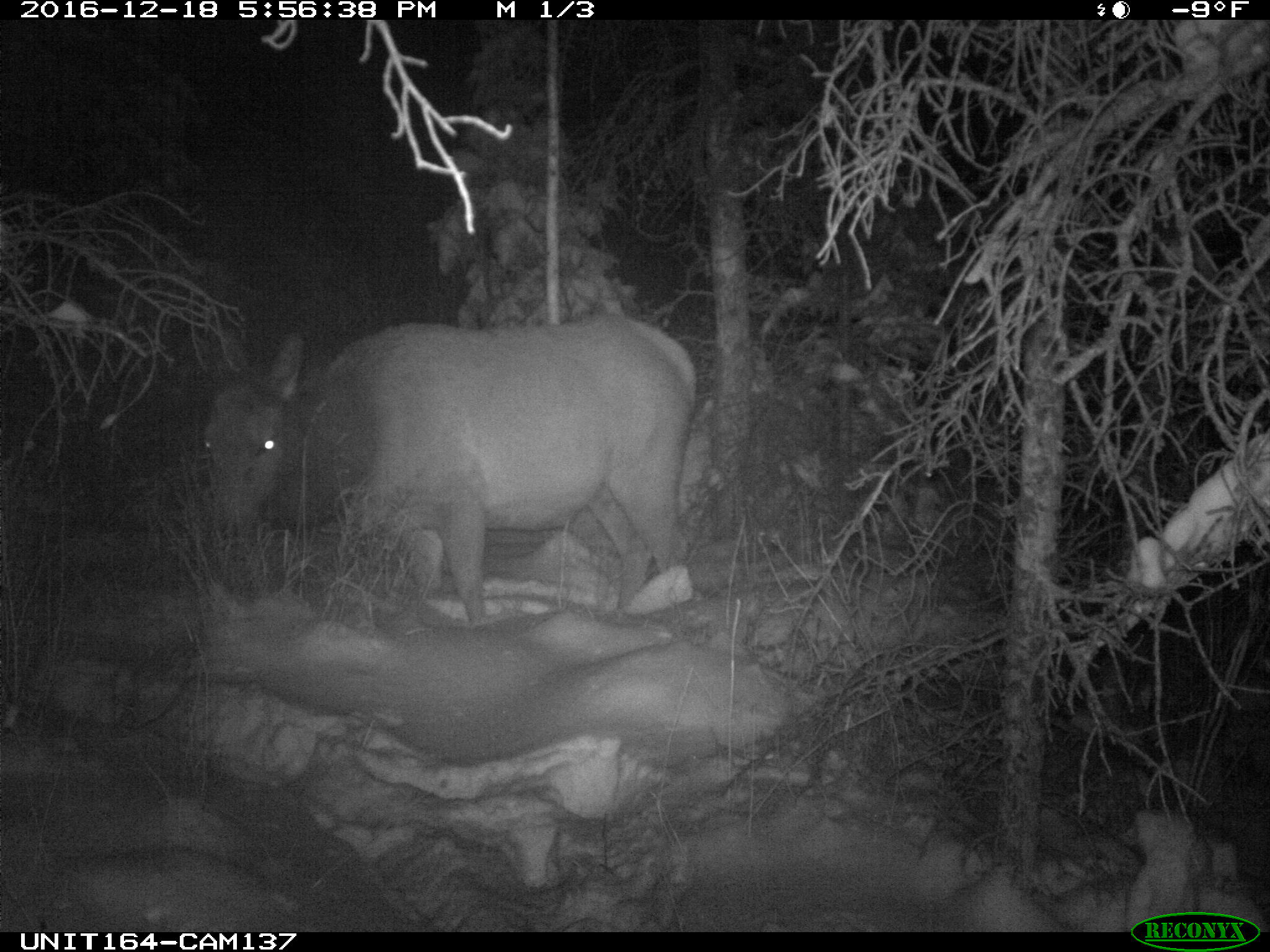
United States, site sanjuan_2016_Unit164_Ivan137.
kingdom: Animalia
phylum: Chordata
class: Mammalia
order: Artiodactyla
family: Cervidae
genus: Cervus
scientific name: Cervus elaphus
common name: red deer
Cervus elaphus (red deer).